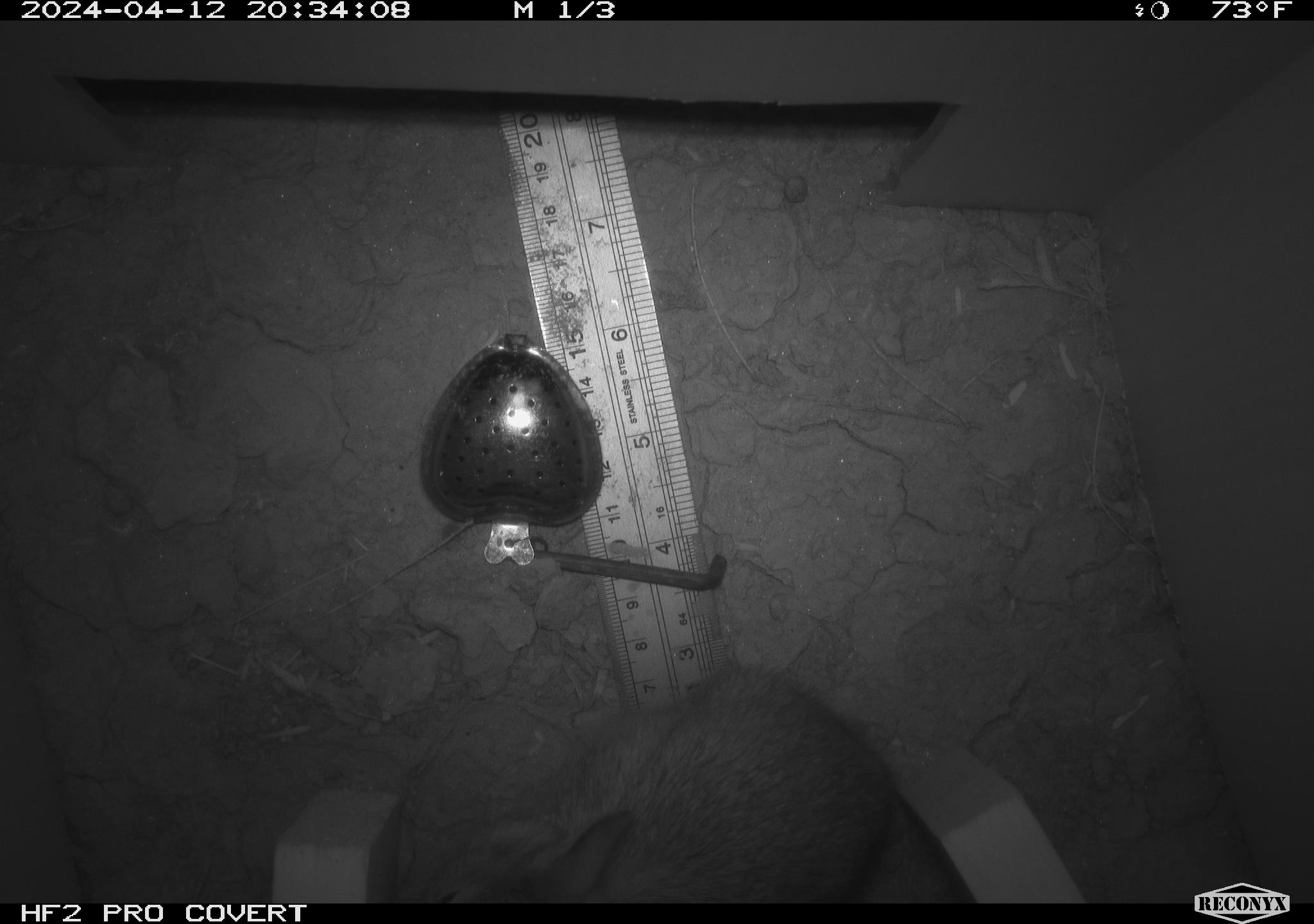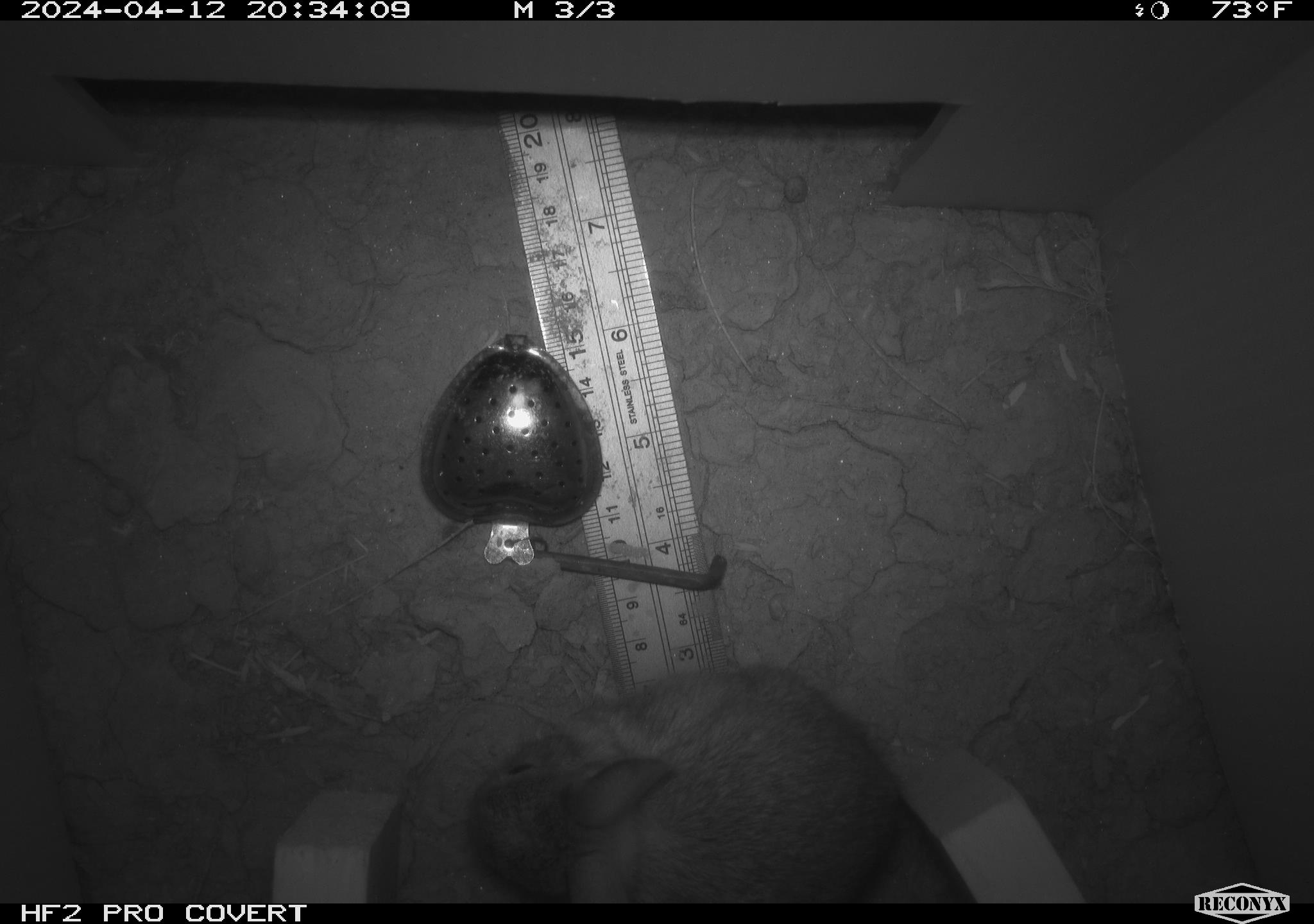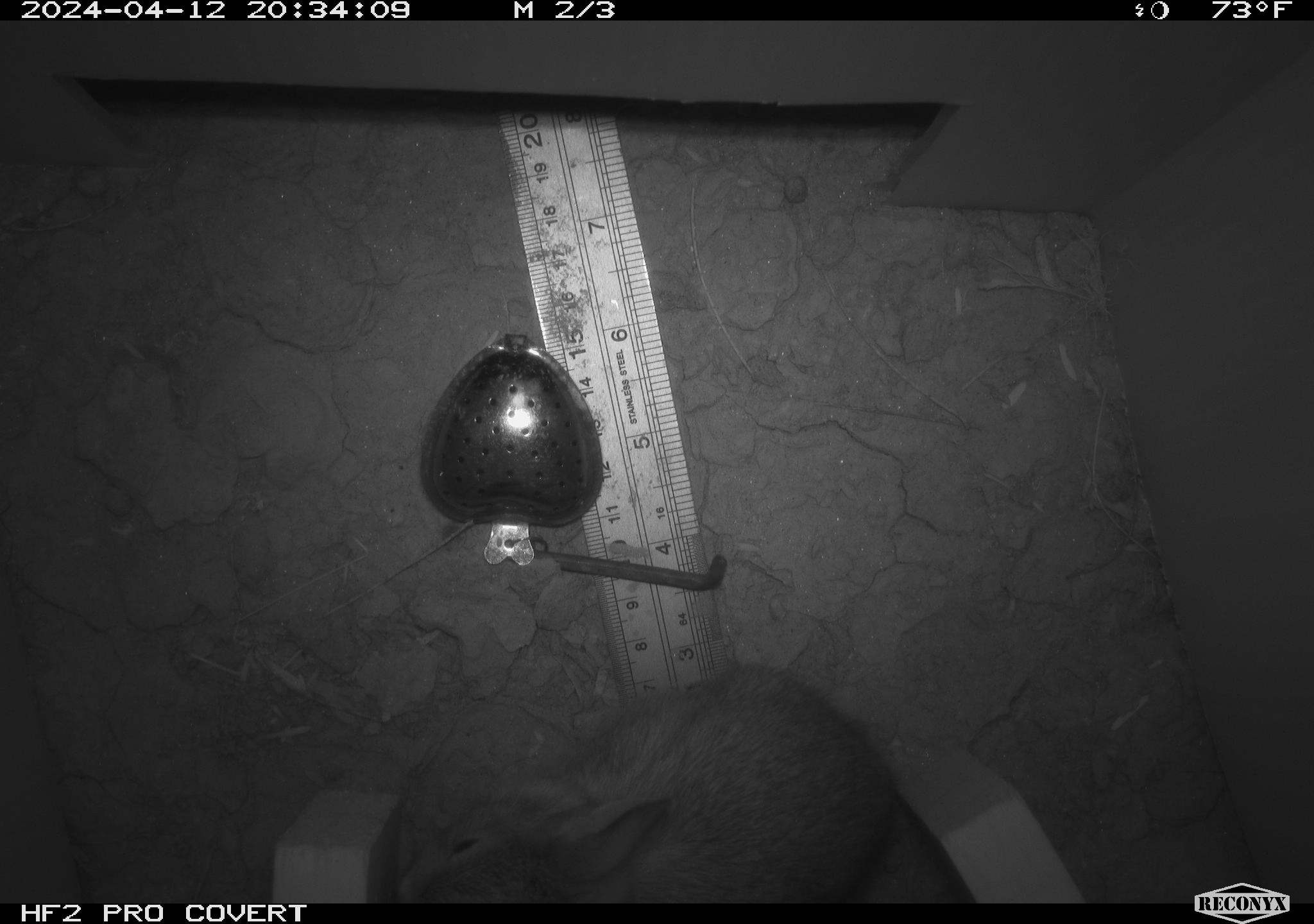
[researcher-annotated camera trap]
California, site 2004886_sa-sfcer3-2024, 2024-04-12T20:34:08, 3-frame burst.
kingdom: Animalia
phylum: Chordata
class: Mammalia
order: Lagomorpha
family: Leporidae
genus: Sylvilagus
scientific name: Sylvilagus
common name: cottontail rabbits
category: sylvilagus species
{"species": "sylvilagus species (cottontail rabbits) (Sylvilagus)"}